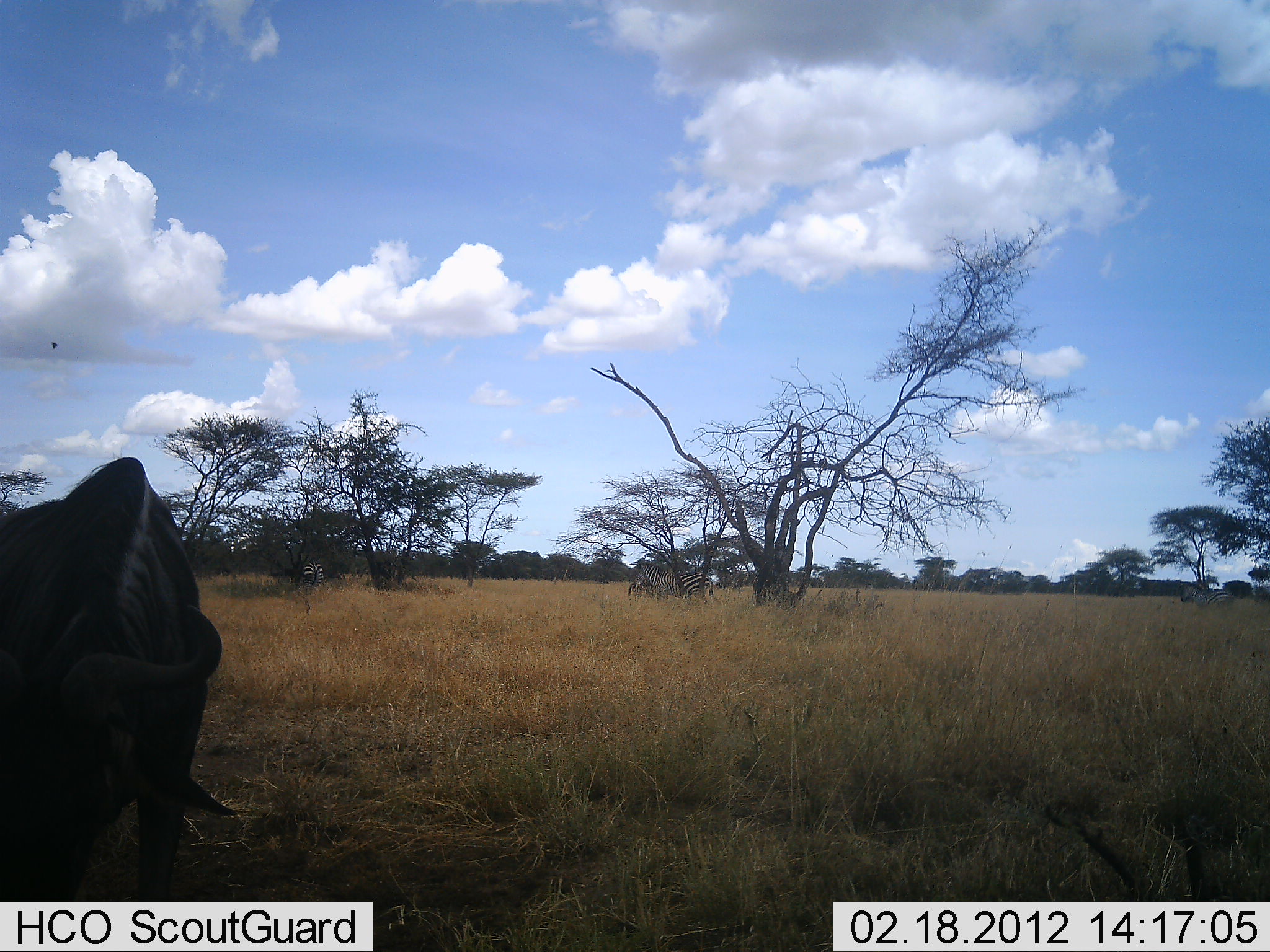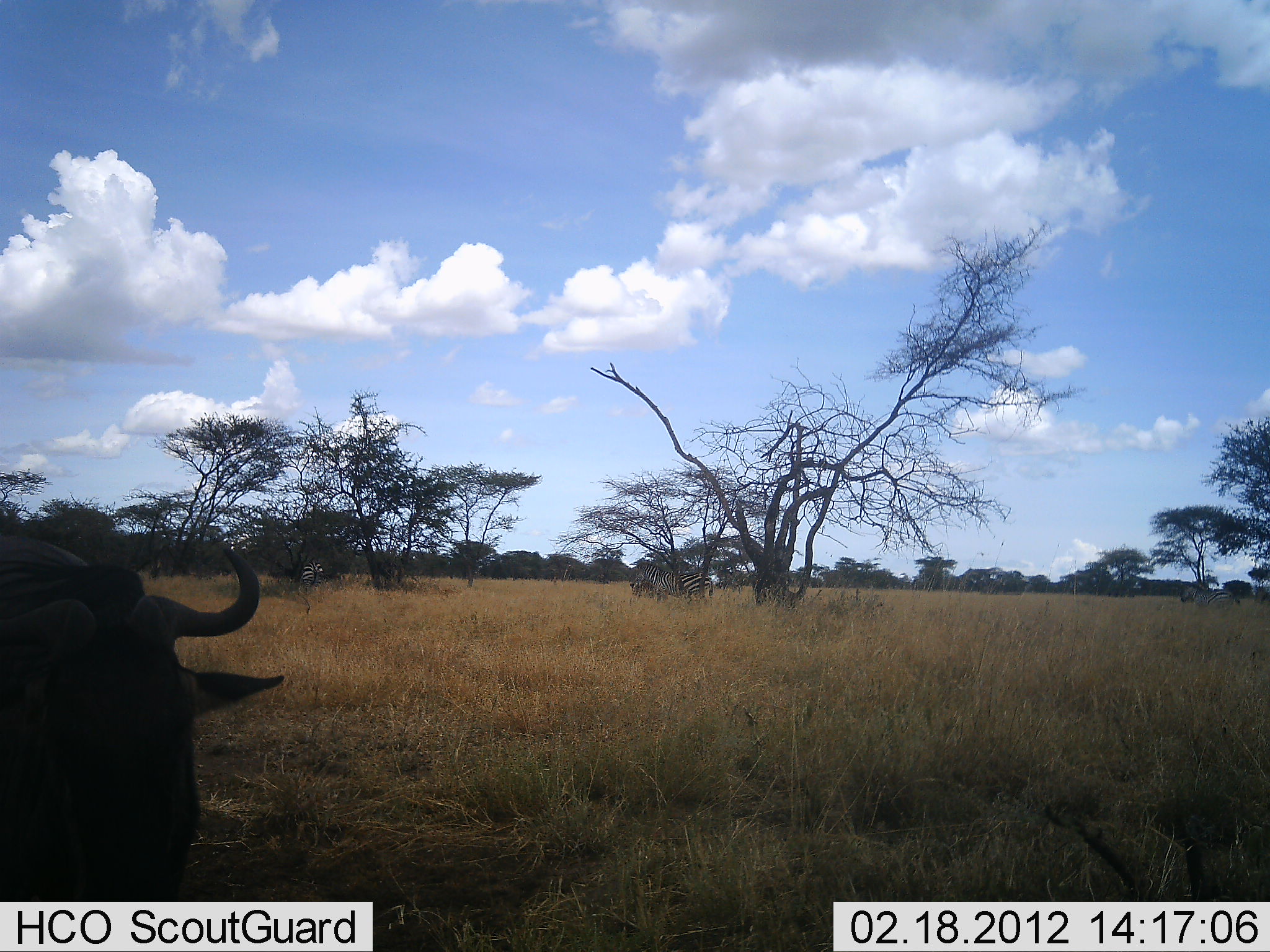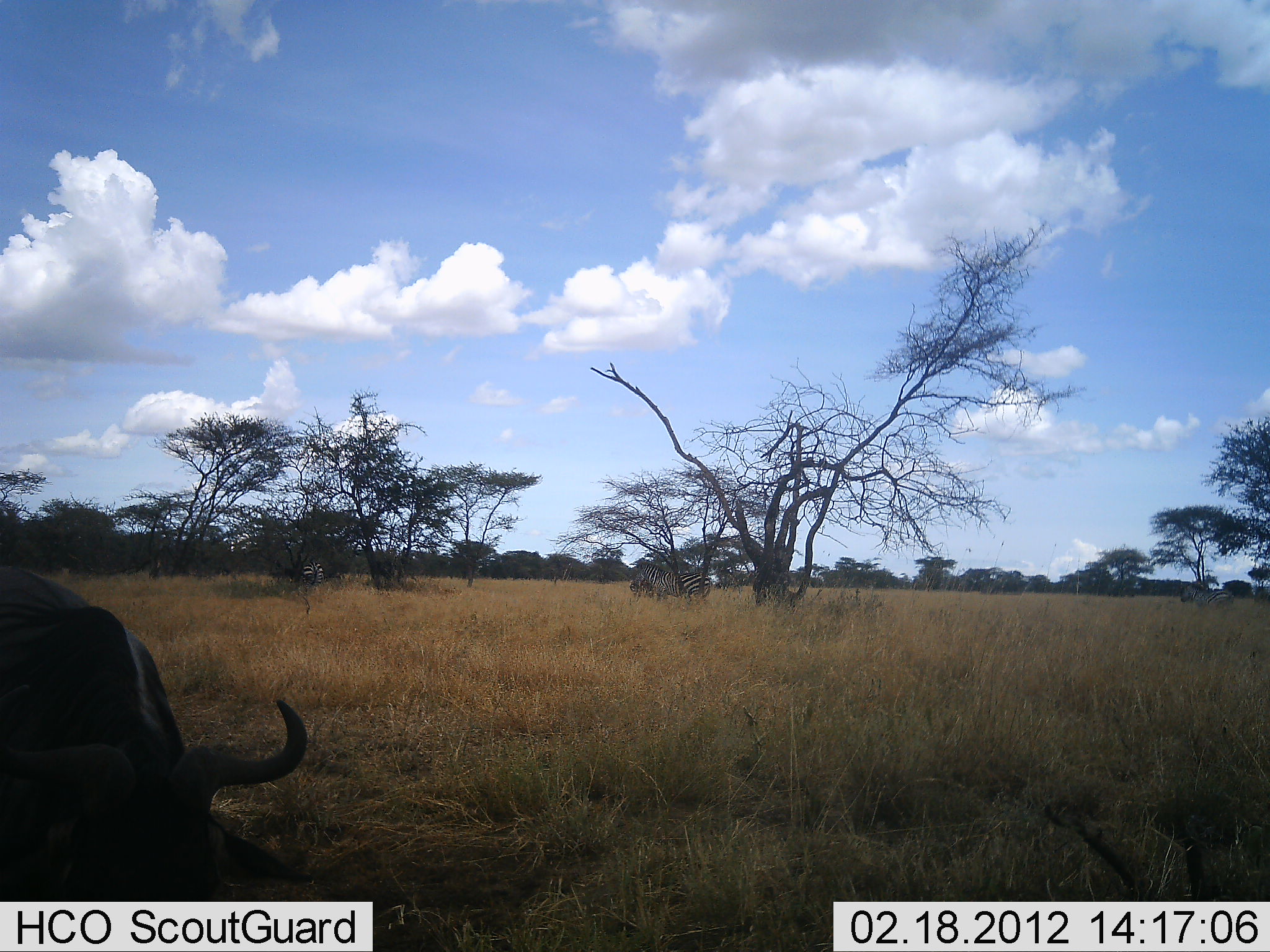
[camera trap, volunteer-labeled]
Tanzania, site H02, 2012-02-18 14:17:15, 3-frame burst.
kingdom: Animalia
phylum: Chordata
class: Mammalia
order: Artiodactyla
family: Bovidae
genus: Connochaetes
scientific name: Connochaetes taurinus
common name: blue wildebeest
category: wildebeest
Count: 1.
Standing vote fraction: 69%.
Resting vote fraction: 15%.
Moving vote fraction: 19%.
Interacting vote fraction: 0%.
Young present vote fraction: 0%.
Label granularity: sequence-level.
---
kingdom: Animalia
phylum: Chordata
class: Mammalia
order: Perissodactyla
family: Equidae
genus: Equus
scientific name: Equus quagga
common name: plains zebra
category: zebra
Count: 3.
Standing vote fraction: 94%.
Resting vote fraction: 6%.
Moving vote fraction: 17%.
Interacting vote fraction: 6%.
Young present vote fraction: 0%.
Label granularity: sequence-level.